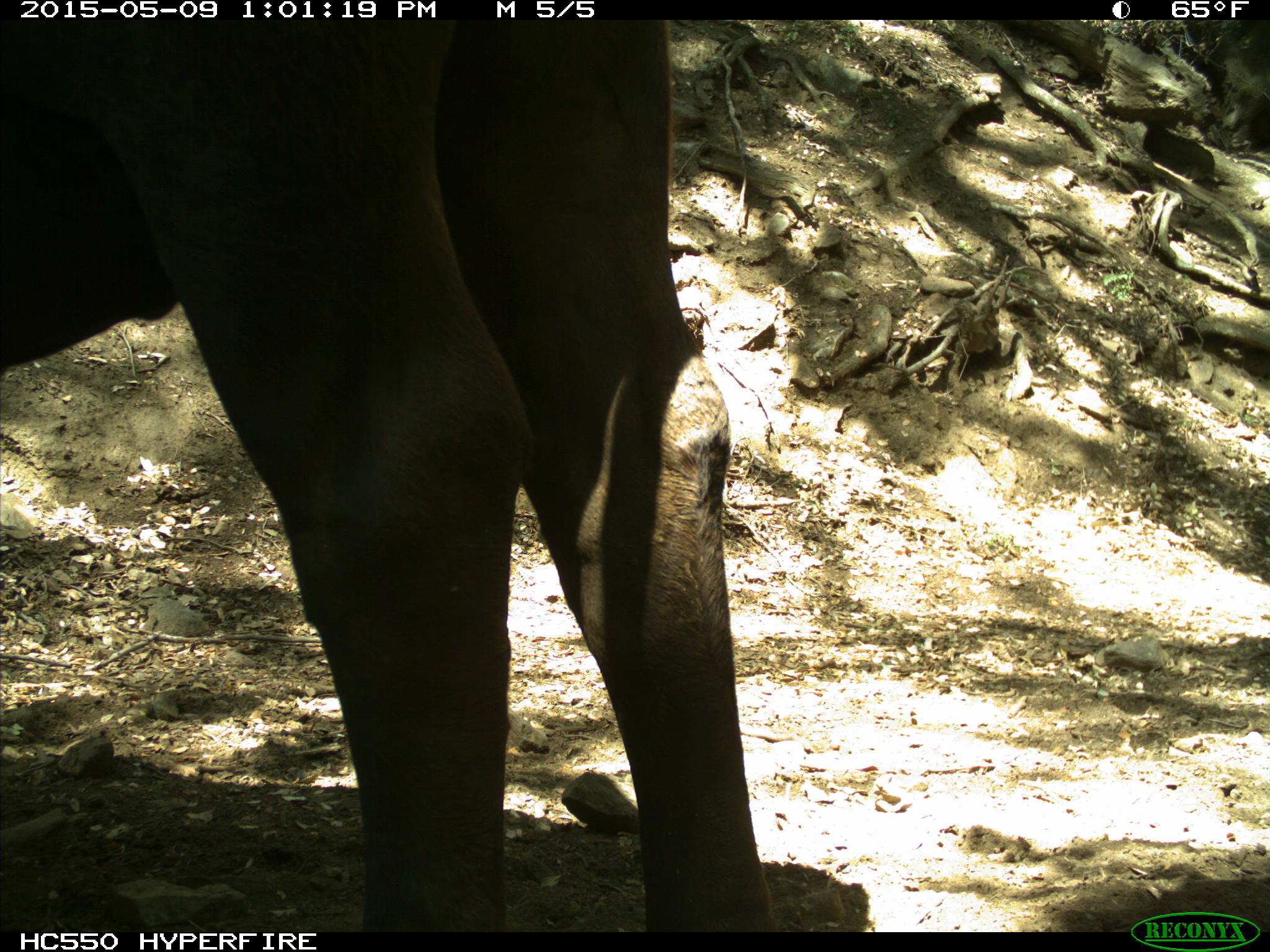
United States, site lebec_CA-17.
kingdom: Animalia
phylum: Chordata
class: Mammalia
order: Artiodactyla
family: Bovidae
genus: Bos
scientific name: Bos taurus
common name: domestic cow